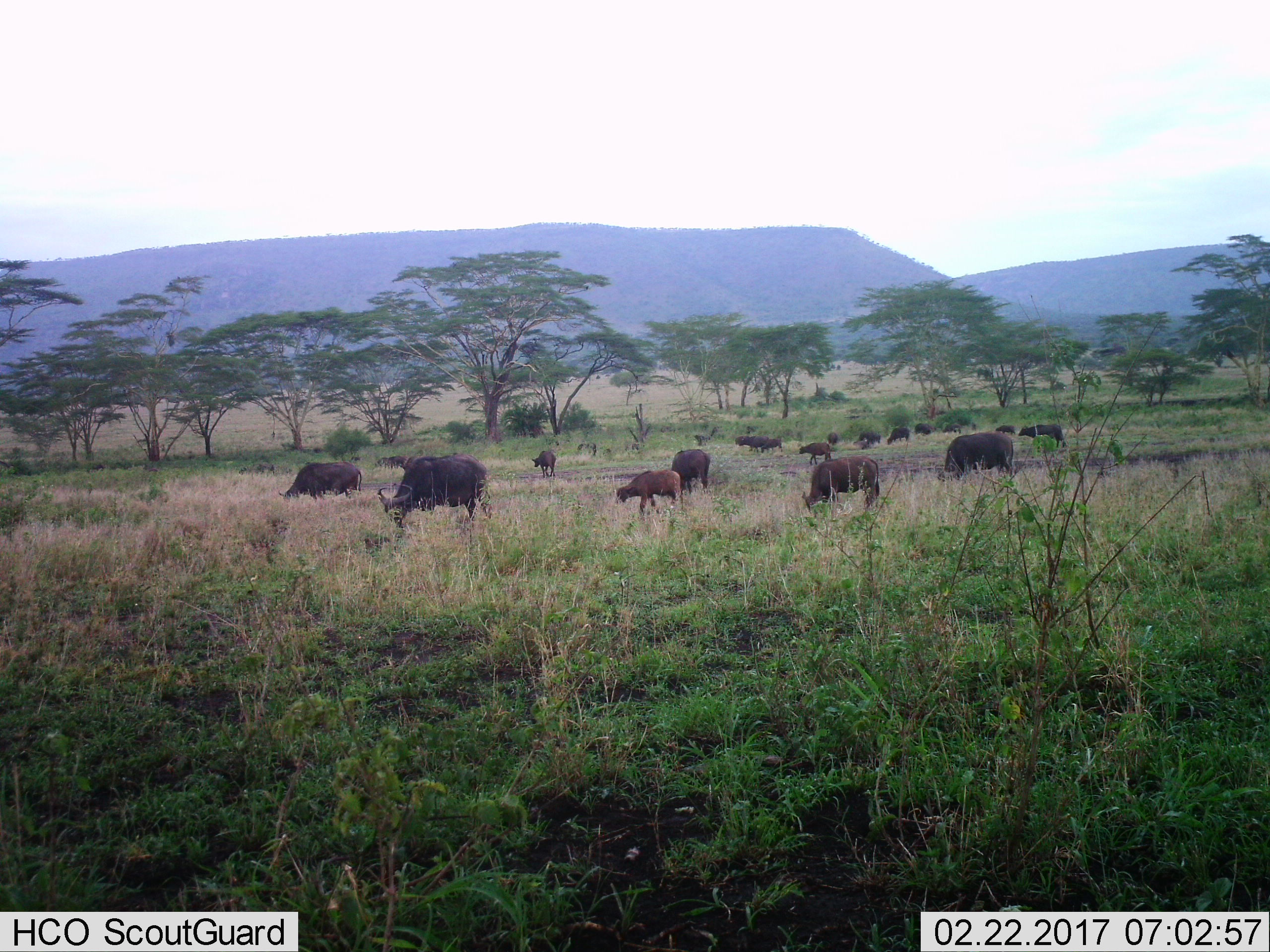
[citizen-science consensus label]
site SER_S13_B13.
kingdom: Animalia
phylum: Chordata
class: Mammalia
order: Artiodactyla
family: Bovidae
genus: Syncerus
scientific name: Syncerus caffer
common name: african buffalo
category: buffalo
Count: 11-50.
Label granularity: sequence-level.